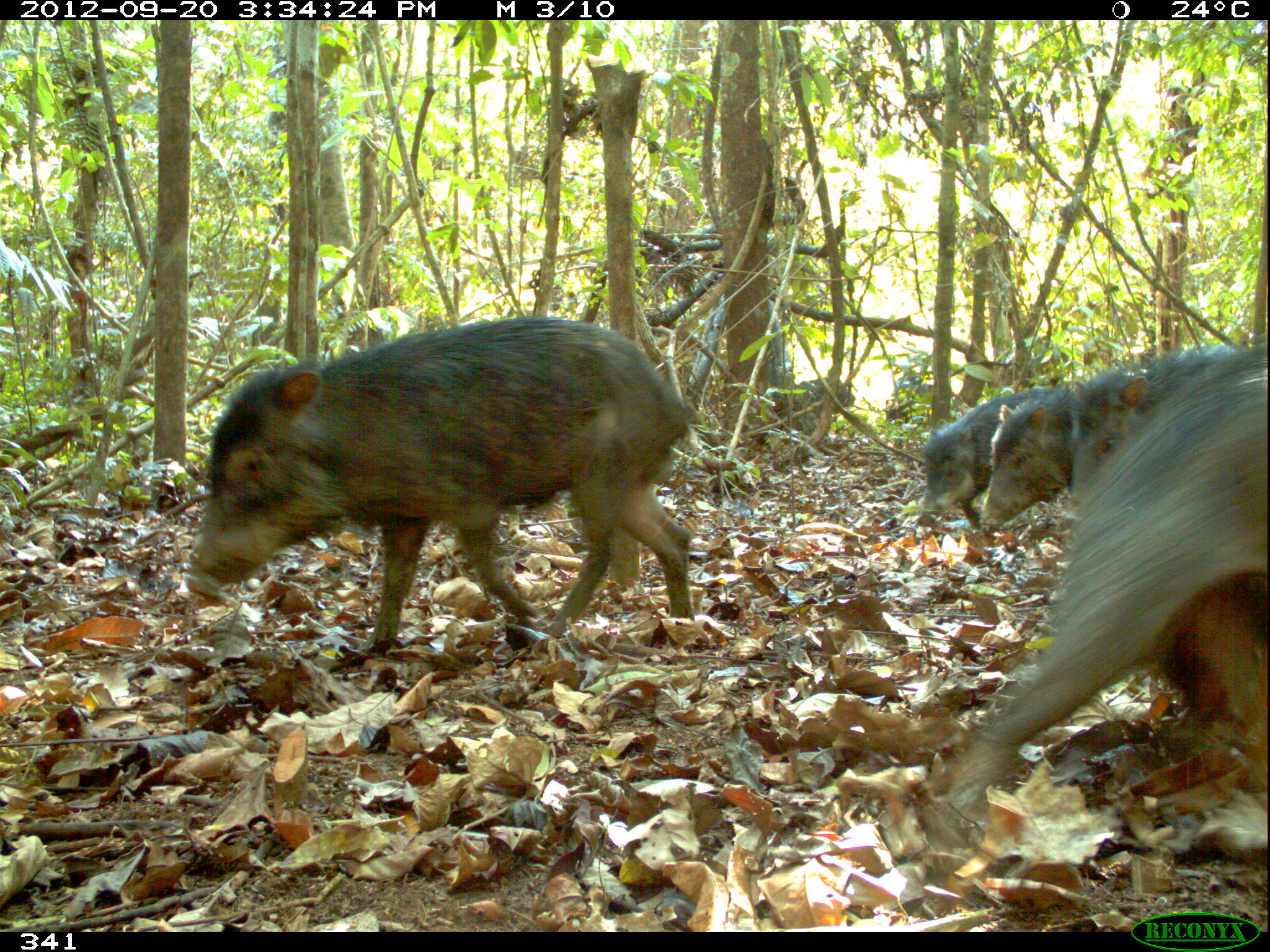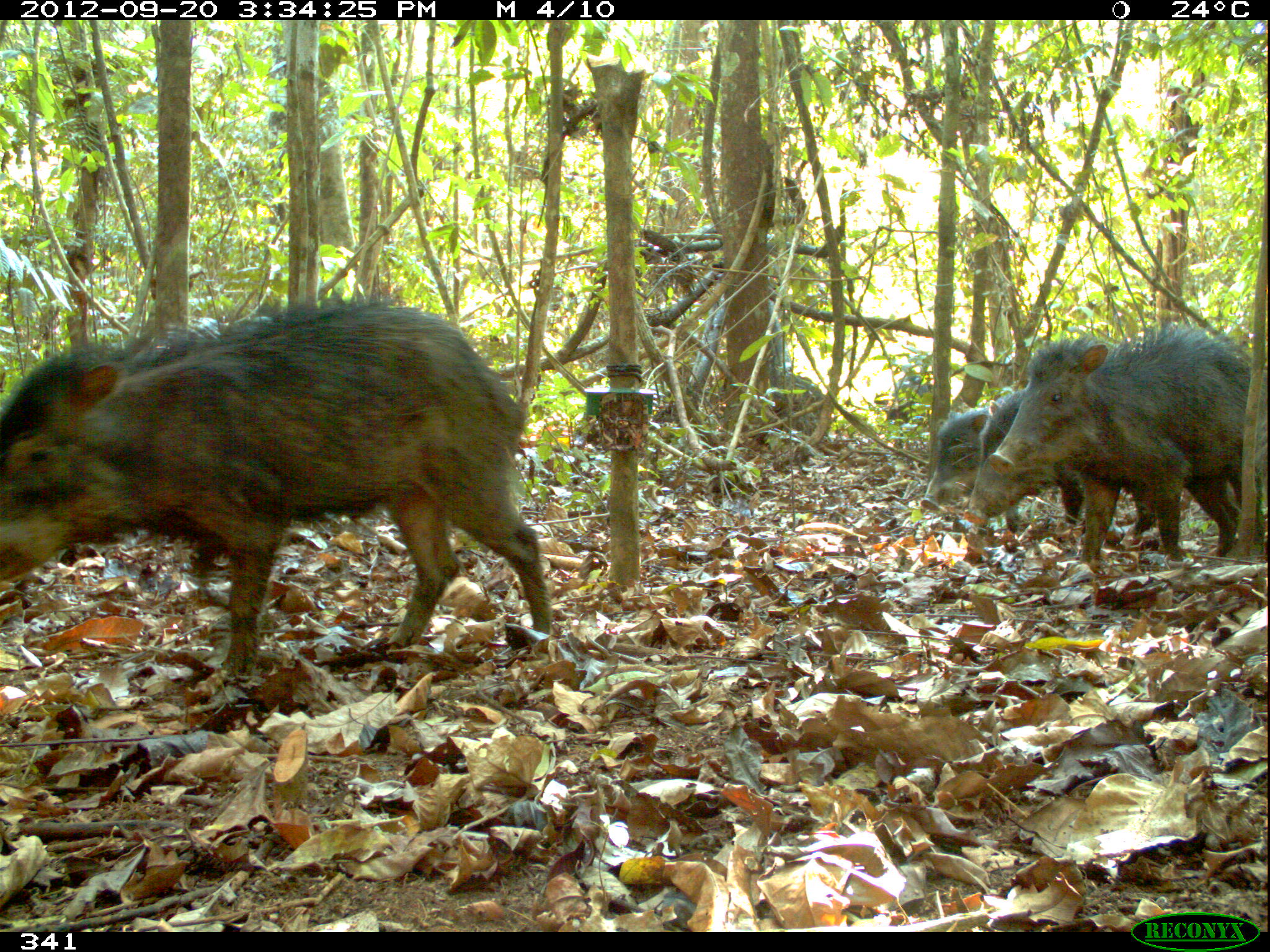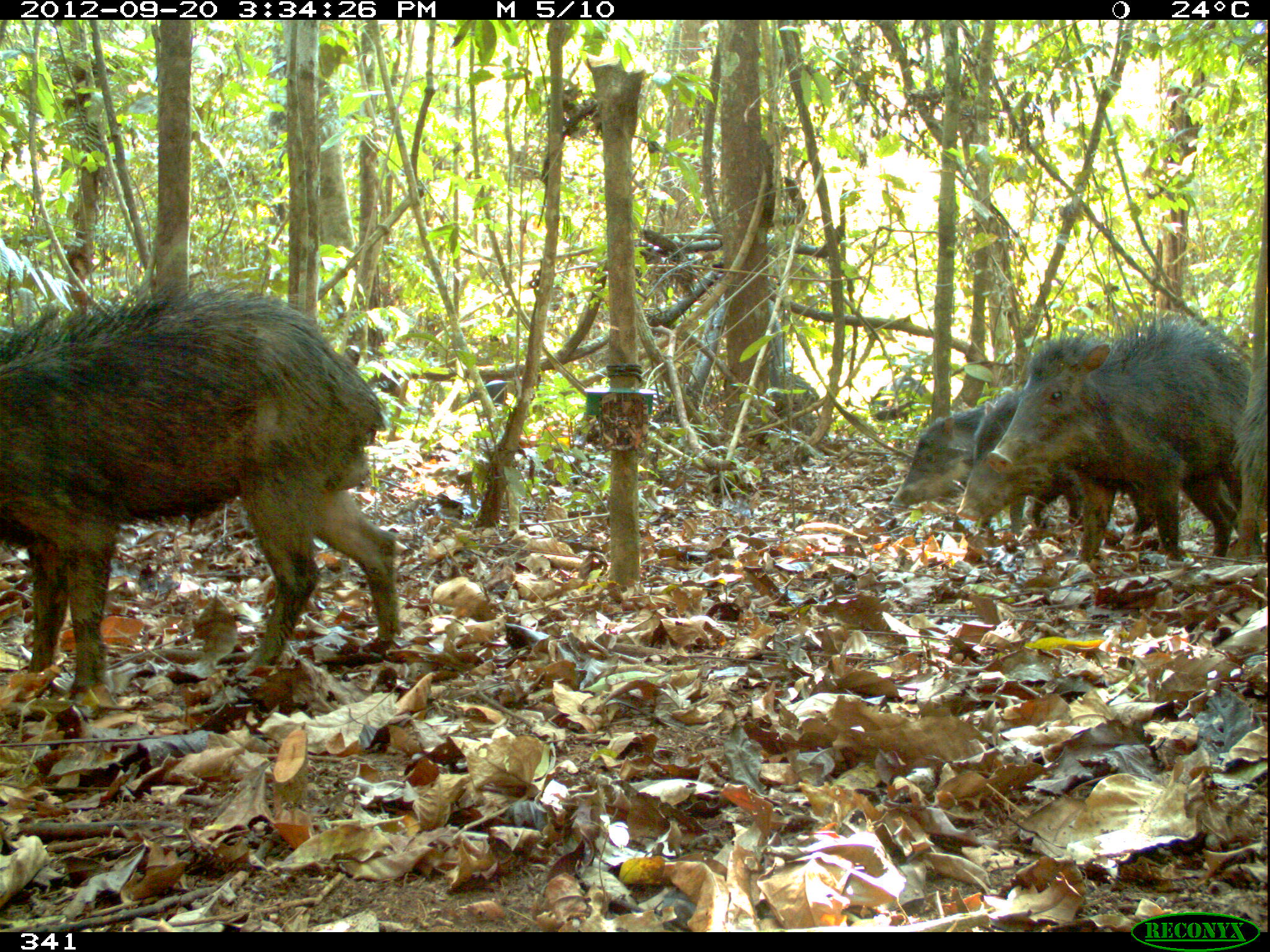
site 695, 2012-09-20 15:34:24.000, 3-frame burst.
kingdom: Animalia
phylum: Chordata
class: Mammalia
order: Artiodactyla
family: Tayassuidae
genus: Tayassu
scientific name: Tayassu pecari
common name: white-lipped peccary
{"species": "Tayassu pecari (white-lipped peccary)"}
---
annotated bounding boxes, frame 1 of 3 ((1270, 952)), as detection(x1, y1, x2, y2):
tayassu pecari: detection(184, 312, 703, 657); detection(940, 341, 1270, 817); detection(1067, 346, 1250, 510); detection(919, 387, 1063, 516); detection(979, 379, 1074, 528); detection(794, 375, 855, 422)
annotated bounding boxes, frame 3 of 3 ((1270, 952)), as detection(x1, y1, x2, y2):
tayassu pecari: detection(0, 281, 399, 696); detection(986, 308, 1260, 559); detection(955, 389, 1155, 534); detection(888, 399, 1025, 537); detection(1224, 354, 1270, 564); detection(466, 380, 507, 404)